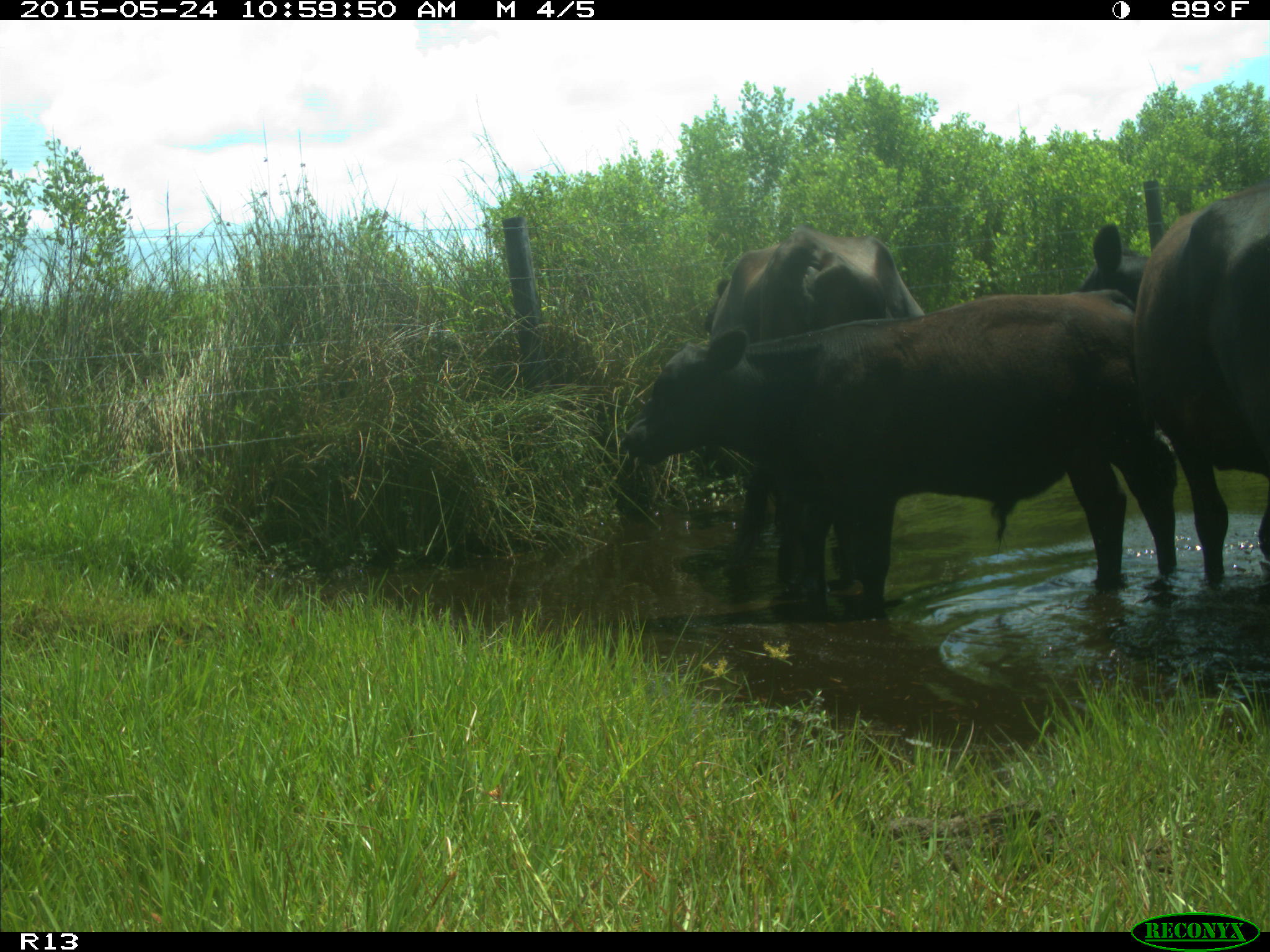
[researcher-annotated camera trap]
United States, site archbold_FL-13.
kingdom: Animalia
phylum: Chordata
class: Mammalia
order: Artiodactyla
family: Bovidae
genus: Bos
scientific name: Bos taurus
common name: domestic cow